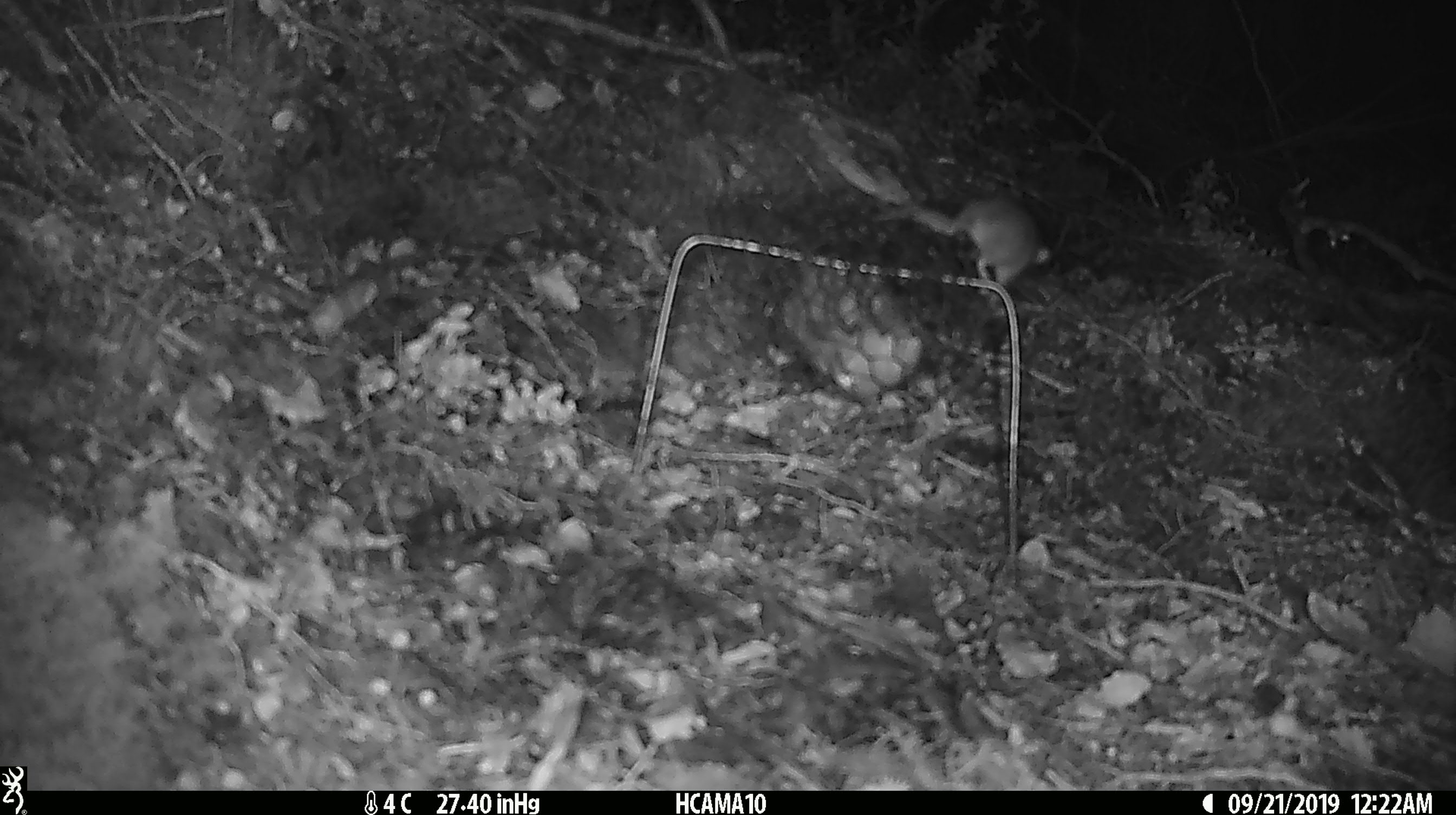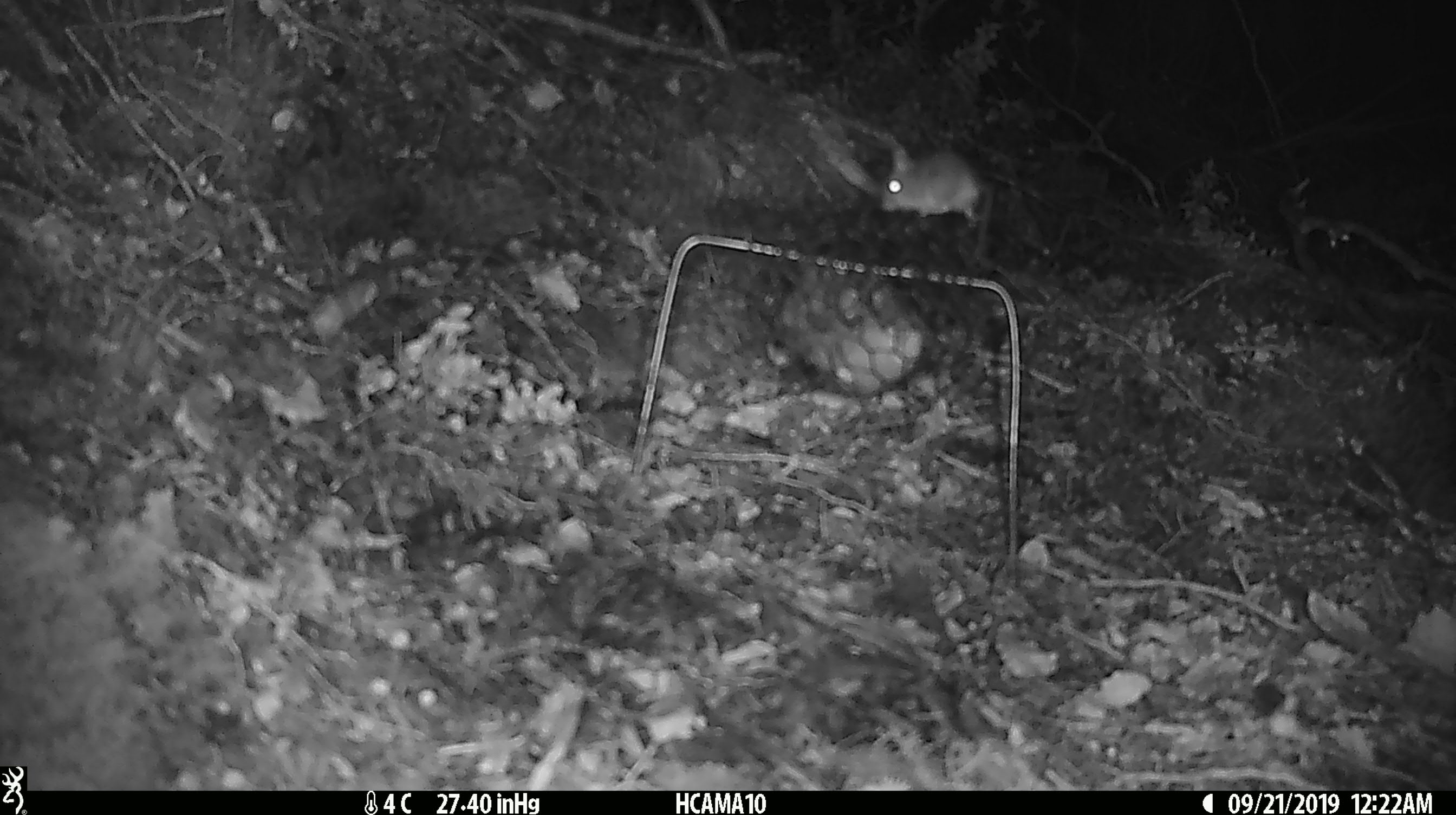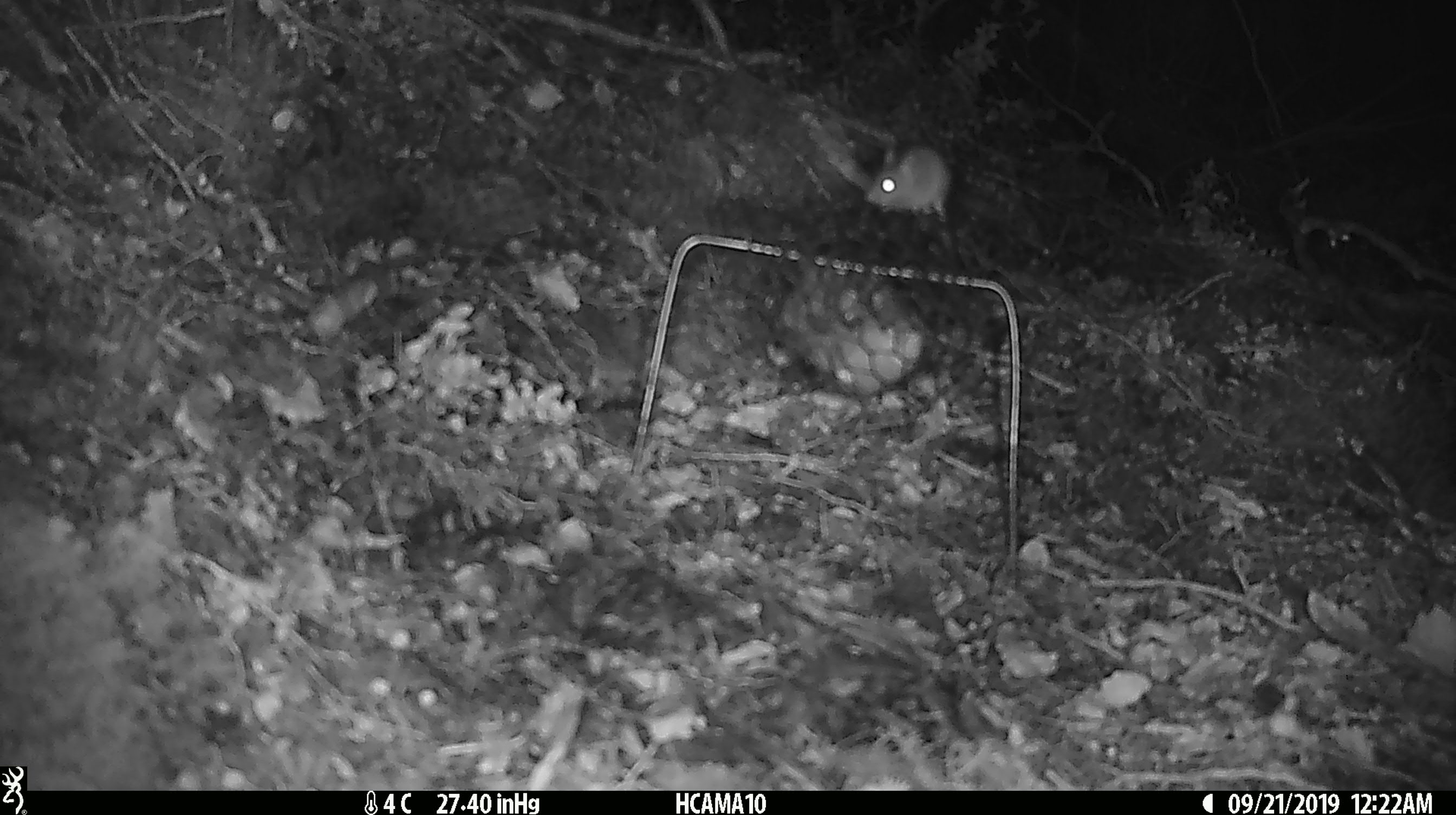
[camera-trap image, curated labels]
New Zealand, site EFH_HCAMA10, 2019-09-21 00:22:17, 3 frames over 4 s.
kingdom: Animalia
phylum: Chordata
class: Mammalia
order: Rodentia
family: Muridae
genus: Mus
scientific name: Mus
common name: mouse